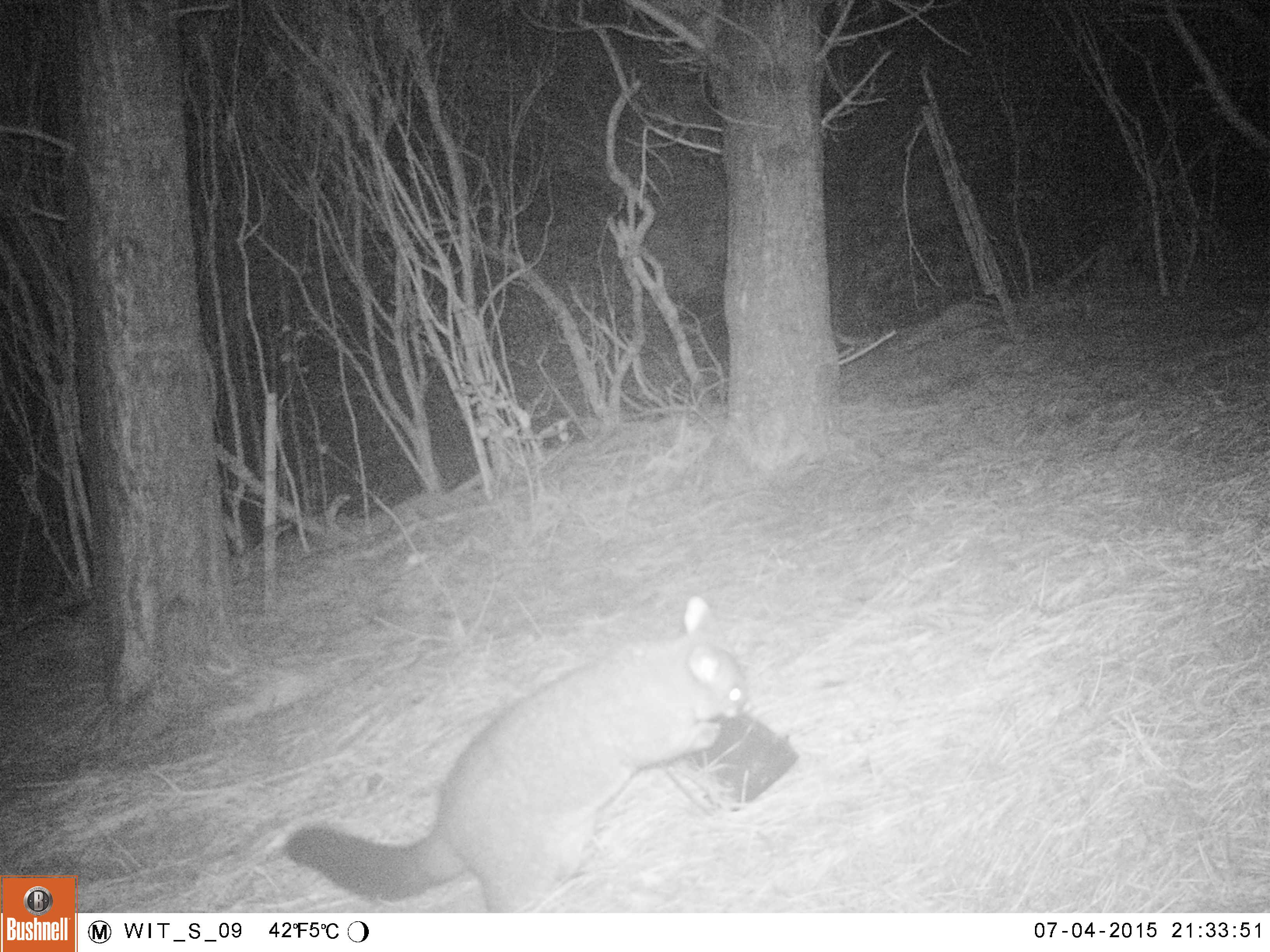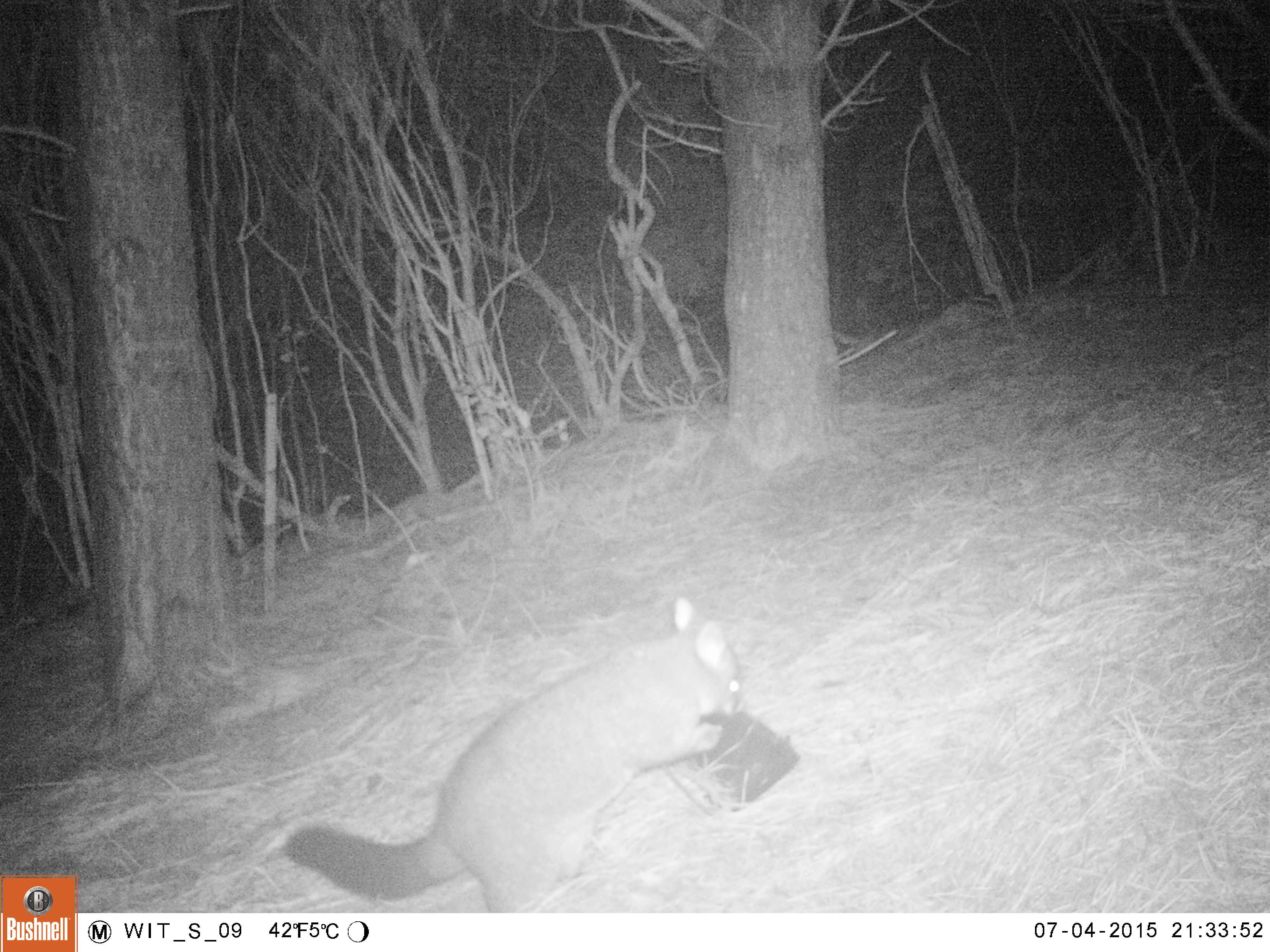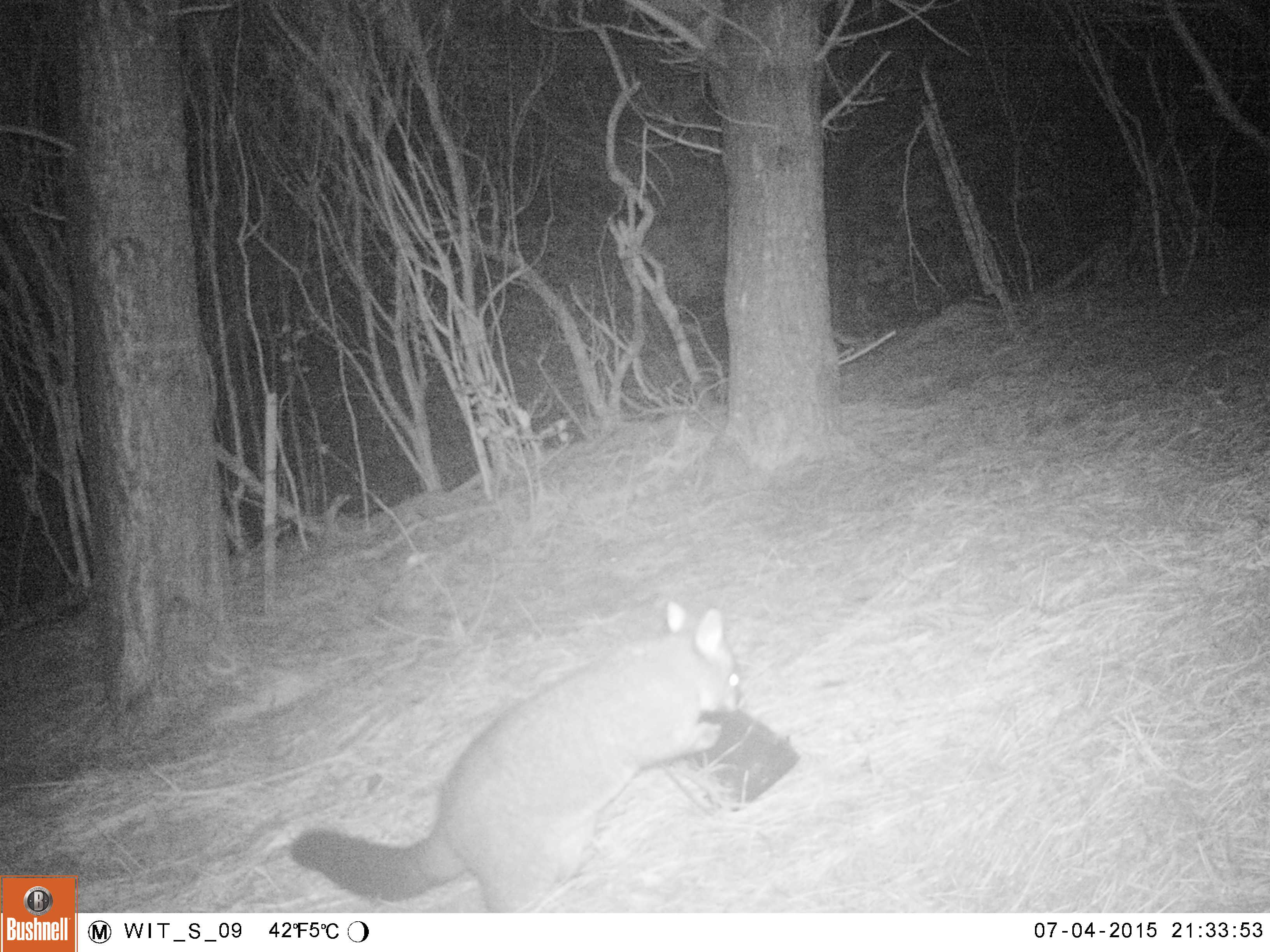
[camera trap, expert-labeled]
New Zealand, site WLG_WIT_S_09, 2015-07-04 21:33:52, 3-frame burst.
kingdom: Animalia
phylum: Chordata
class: Mammalia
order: Diprotodontia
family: Phalangeridae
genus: Trichosurus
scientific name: Trichosurus vulpecula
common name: common brushtail possum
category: possum